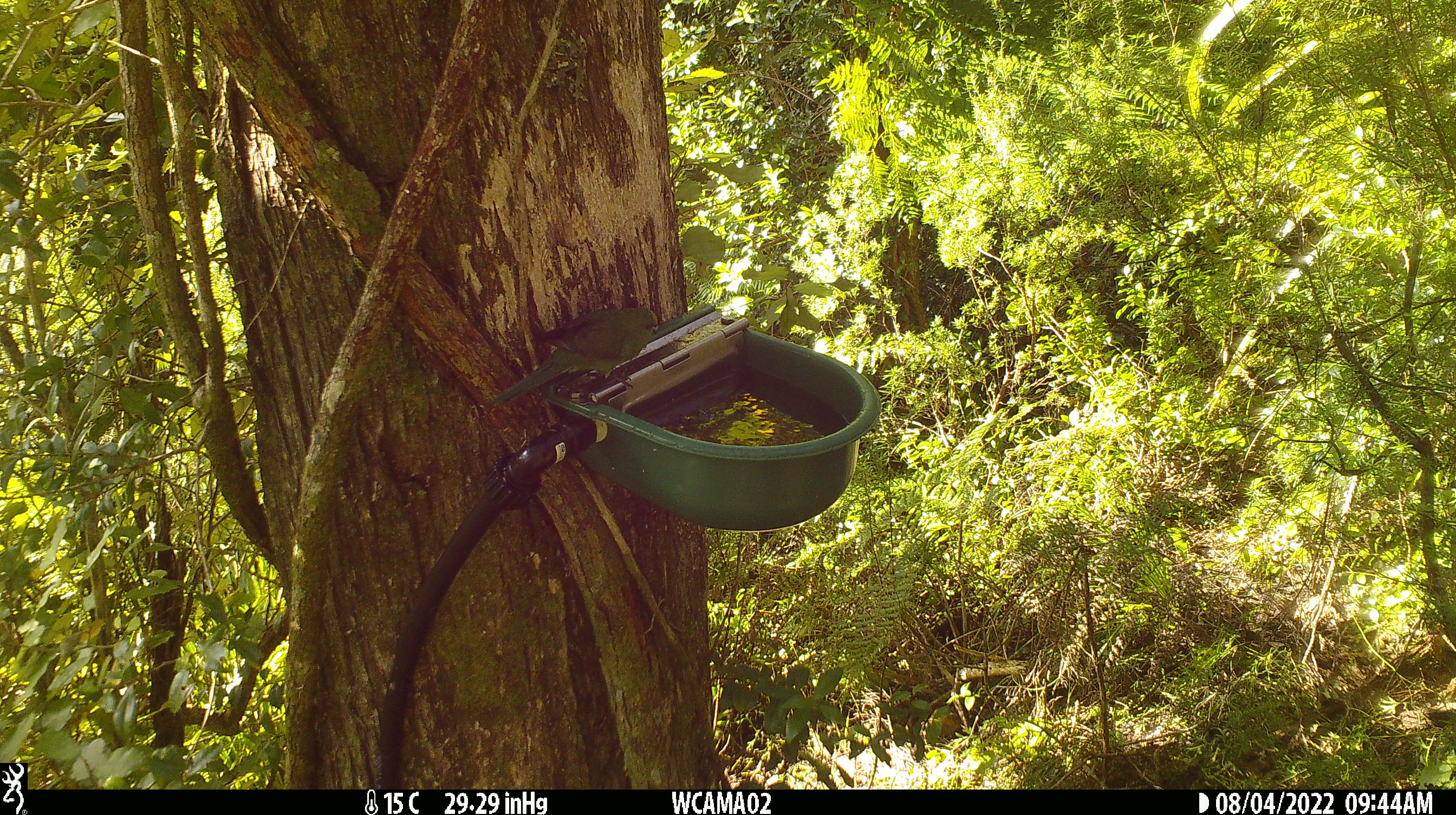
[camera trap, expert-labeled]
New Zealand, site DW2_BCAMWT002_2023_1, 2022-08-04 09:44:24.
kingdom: Animalia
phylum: Chordata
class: Aves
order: Psittaciformes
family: Psittaculidae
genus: Cyanoramphus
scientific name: Cyanoramphus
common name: parakeet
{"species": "parakeet (Cyanoramphus)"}